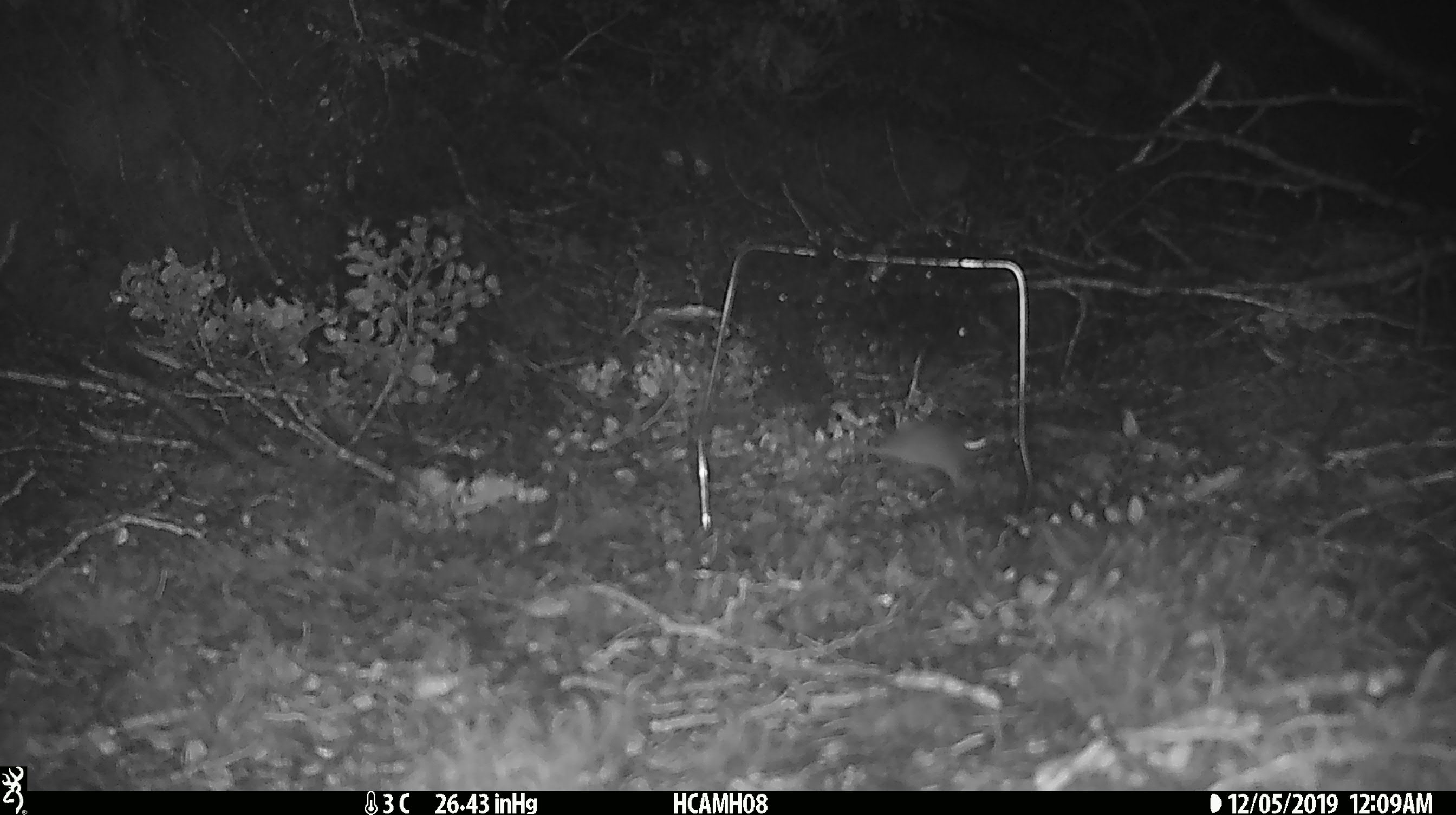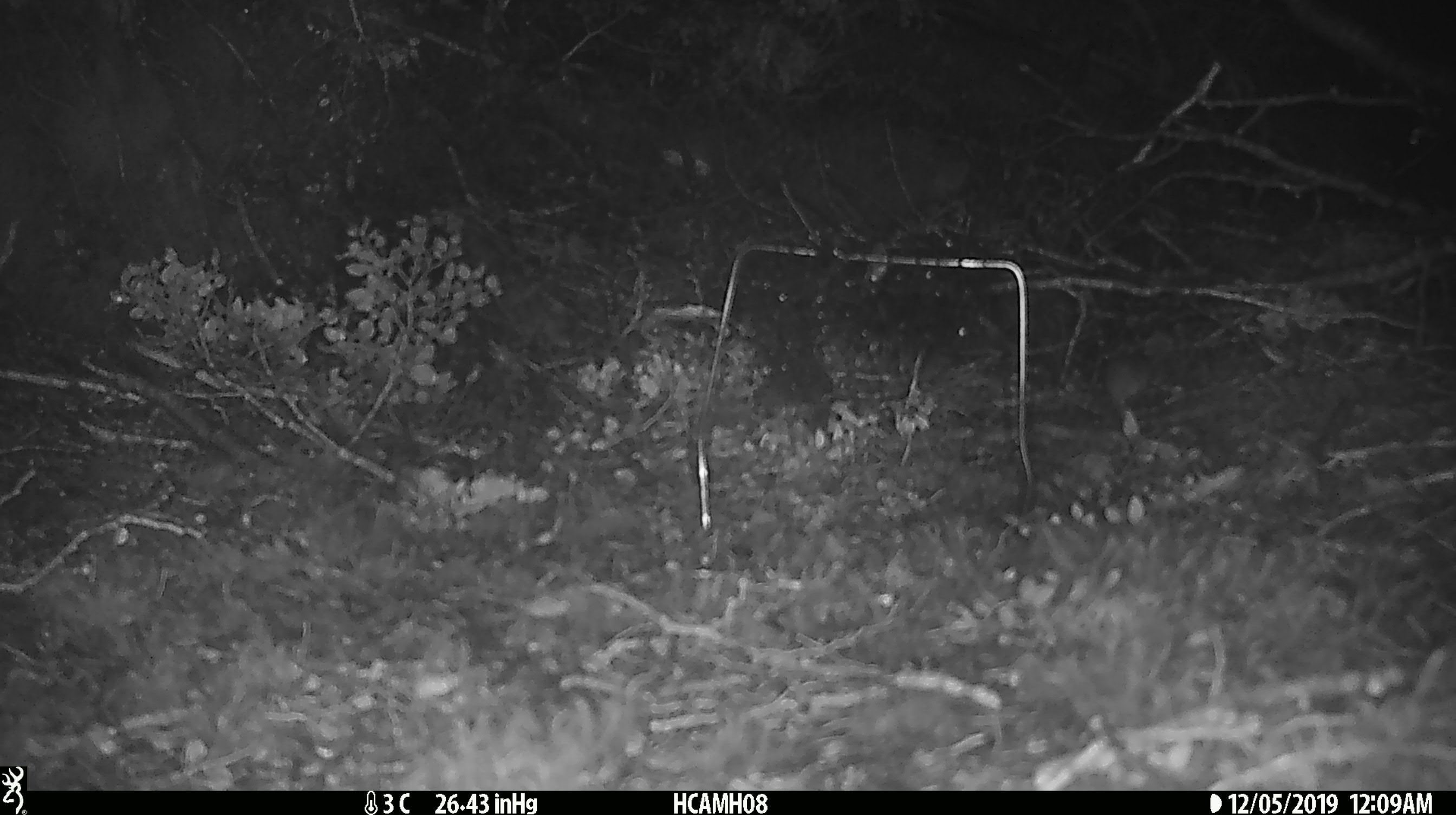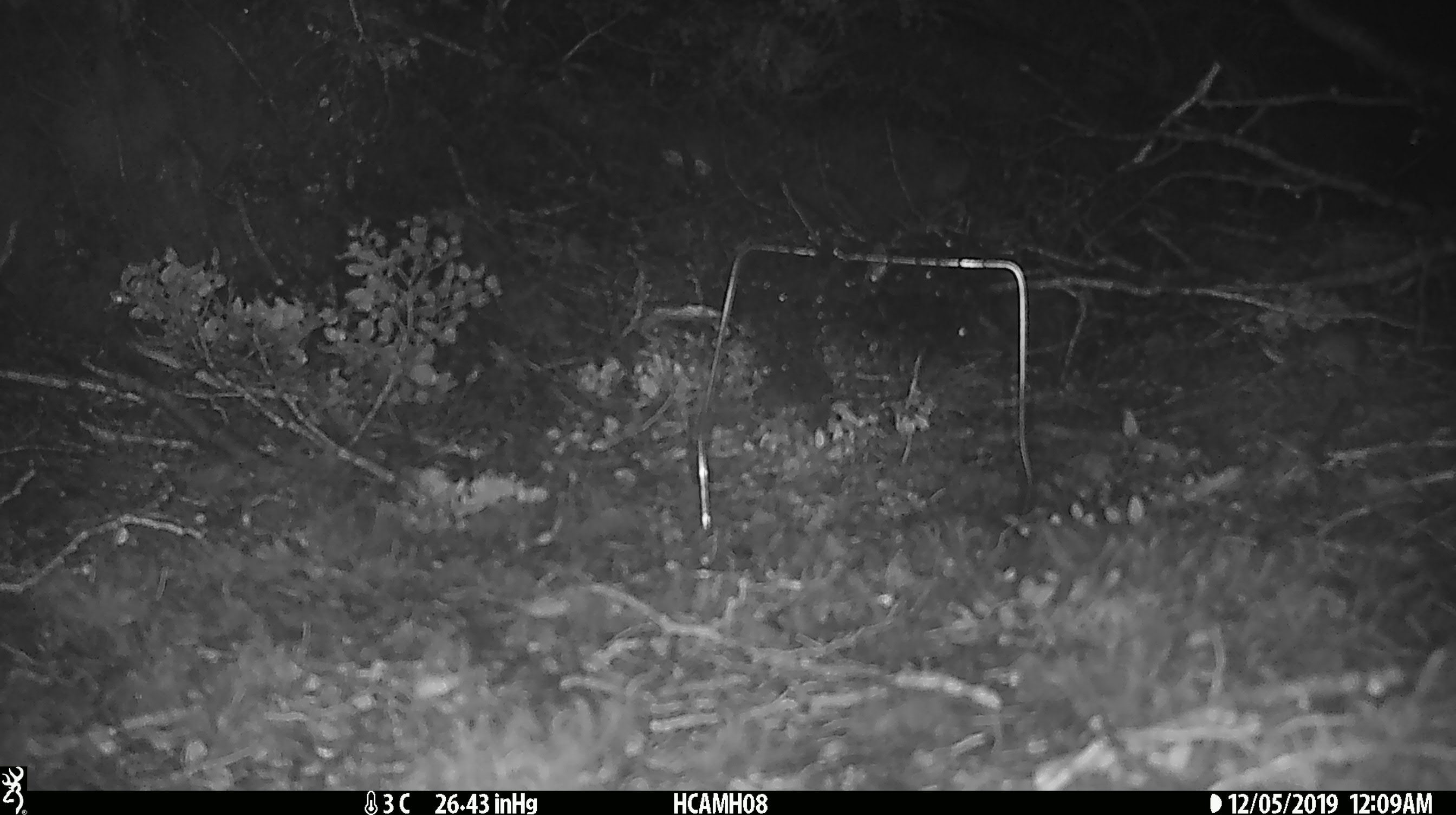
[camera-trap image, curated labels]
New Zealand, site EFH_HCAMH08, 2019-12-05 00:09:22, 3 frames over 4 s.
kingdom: Animalia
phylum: Chordata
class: Mammalia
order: Rodentia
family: Muridae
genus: Mus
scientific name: Mus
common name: mouse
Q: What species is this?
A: Mouse (Mus).